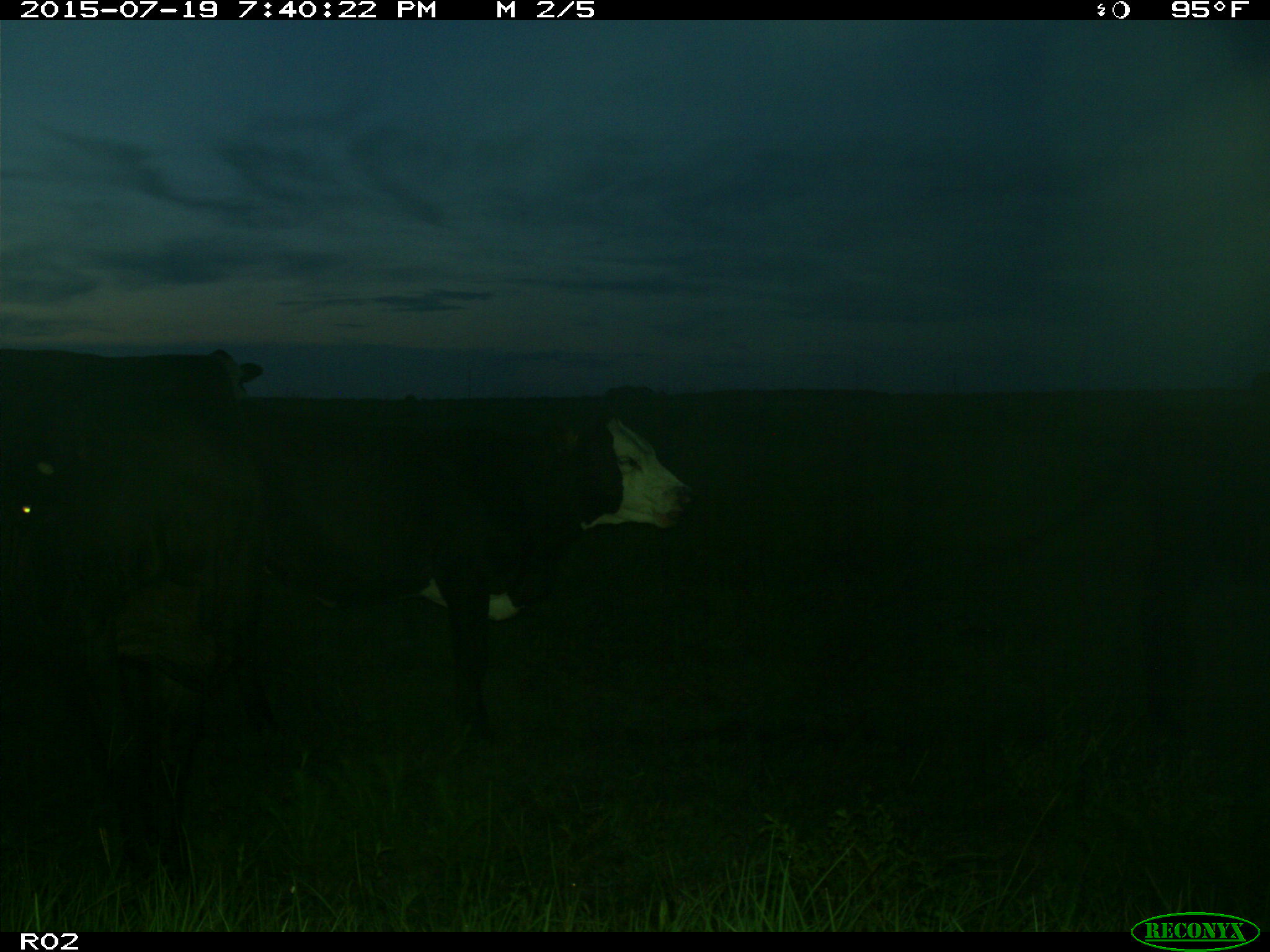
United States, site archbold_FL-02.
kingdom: Animalia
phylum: Chordata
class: Mammalia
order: Artiodactyla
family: Bovidae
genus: Bos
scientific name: Bos taurus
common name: domestic cow